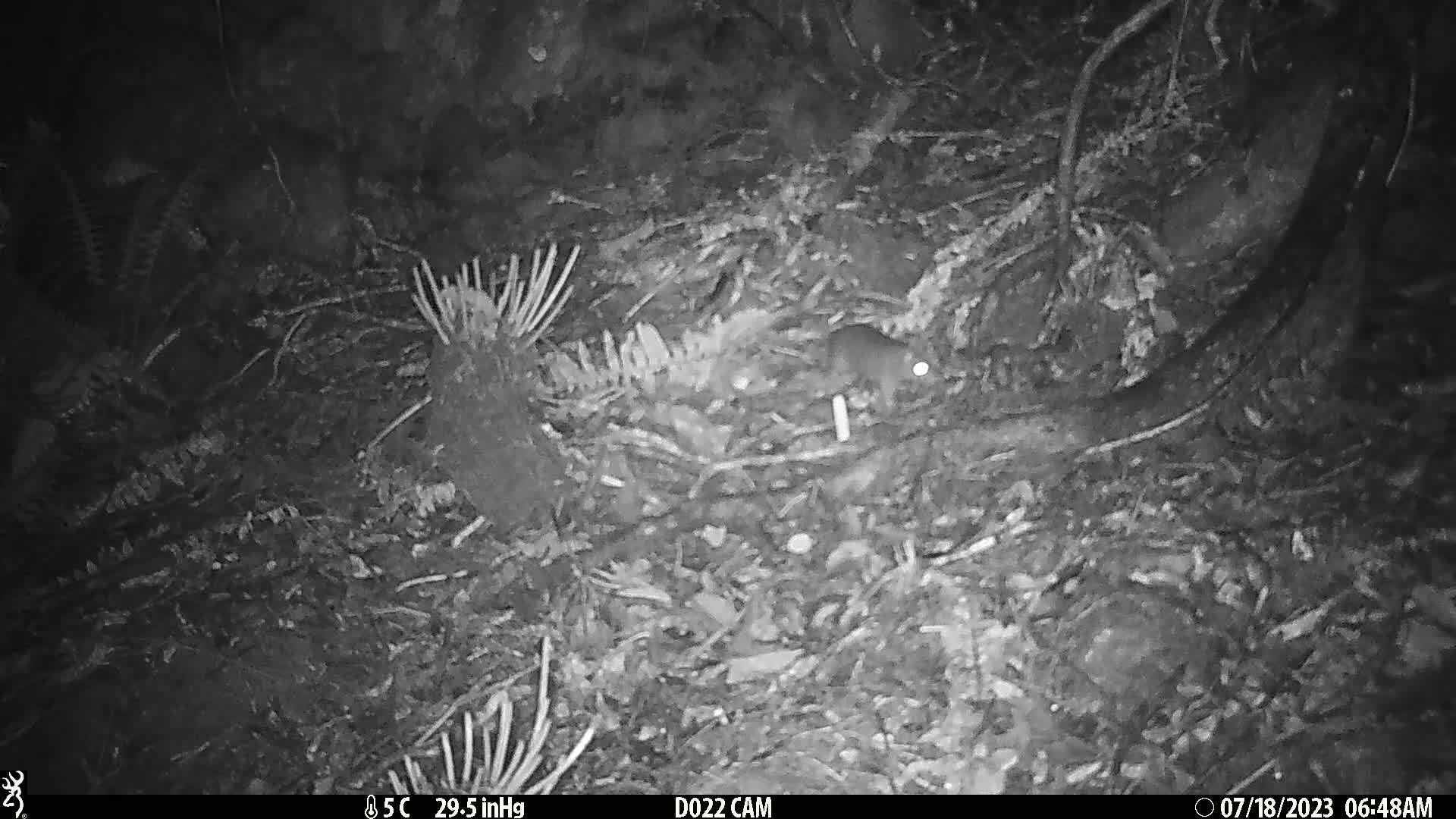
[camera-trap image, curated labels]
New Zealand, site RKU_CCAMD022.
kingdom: Animalia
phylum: Chordata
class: Mammalia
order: Rodentia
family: Muridae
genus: Rattus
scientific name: Rattus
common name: rat